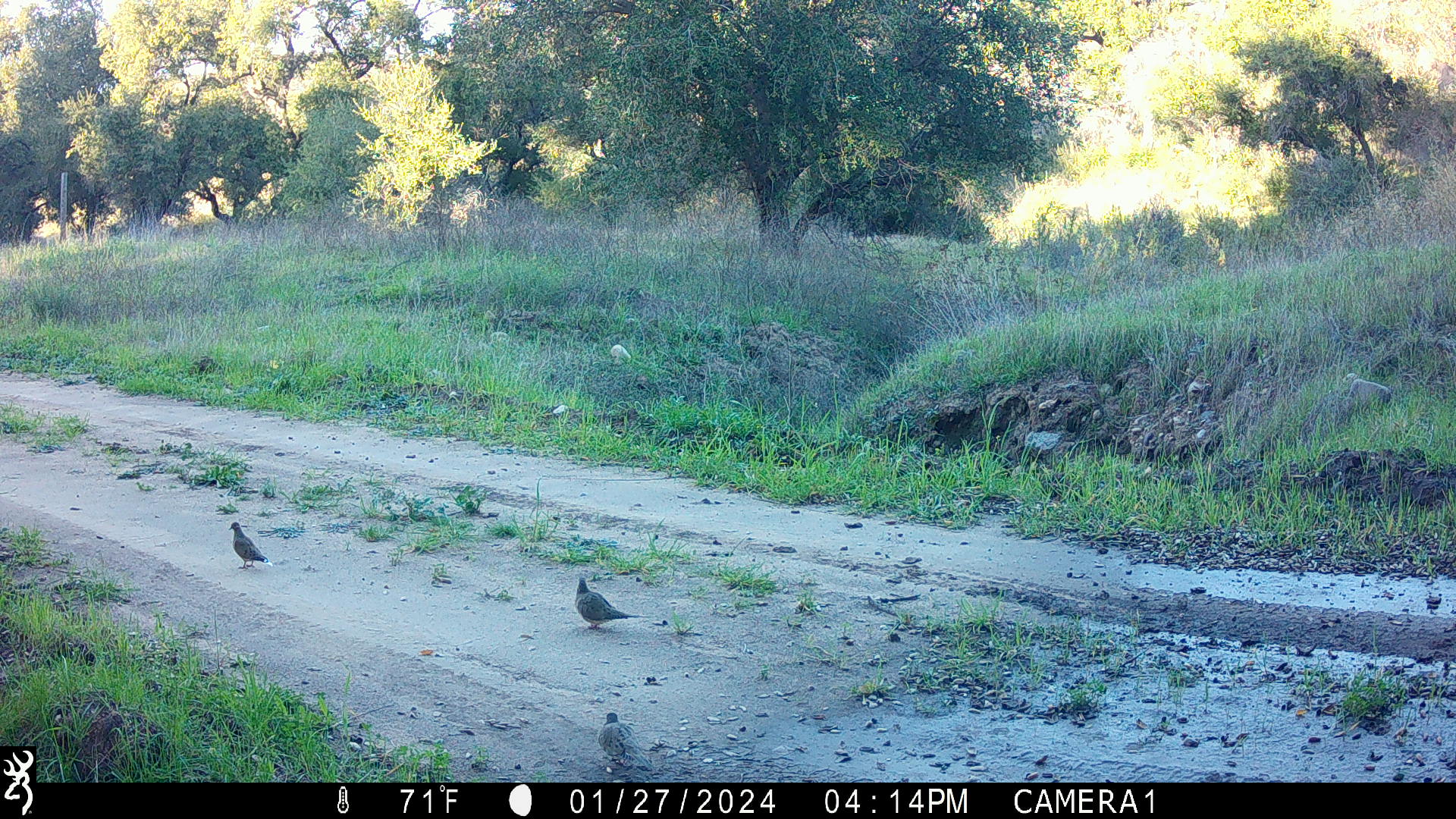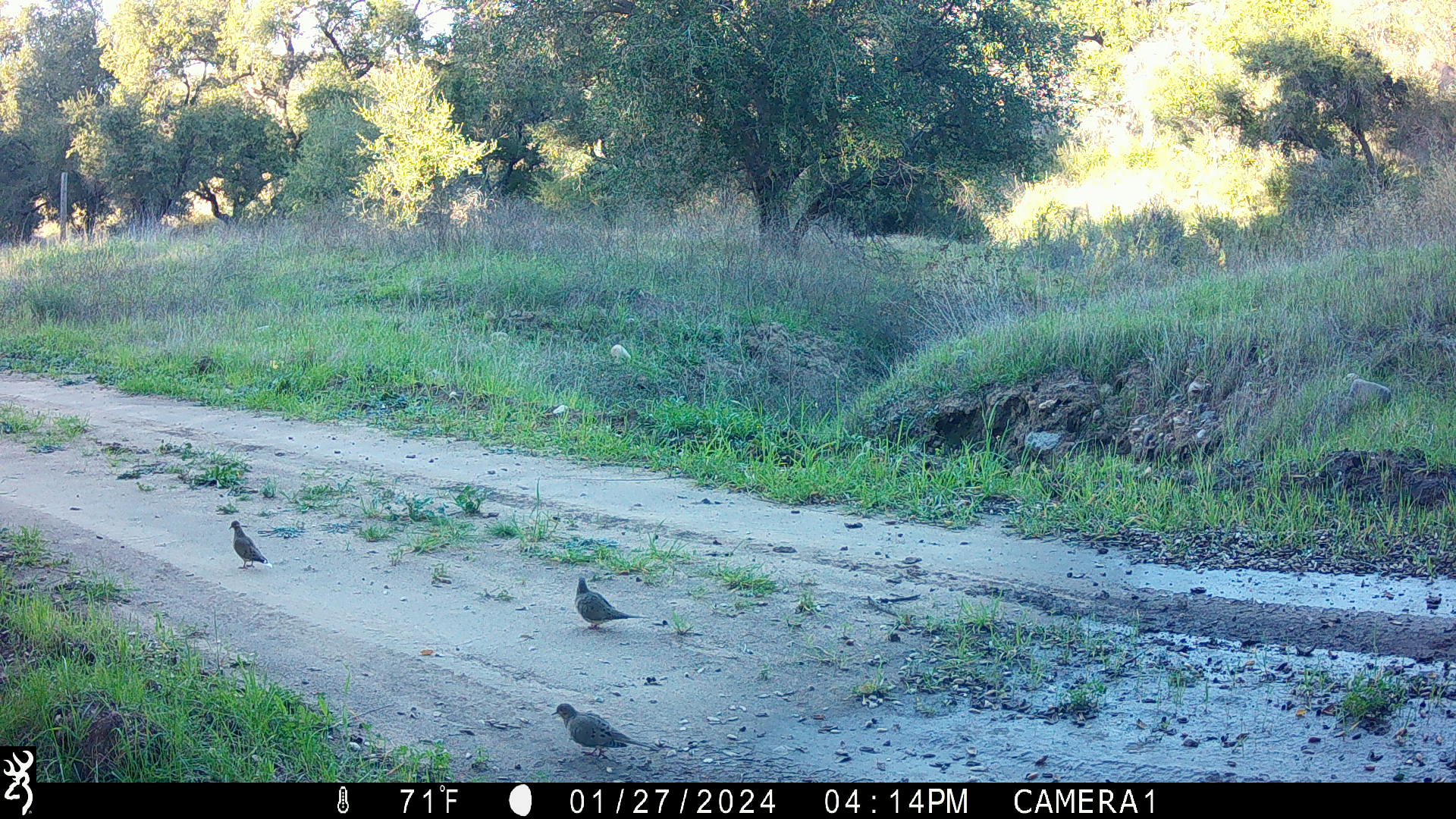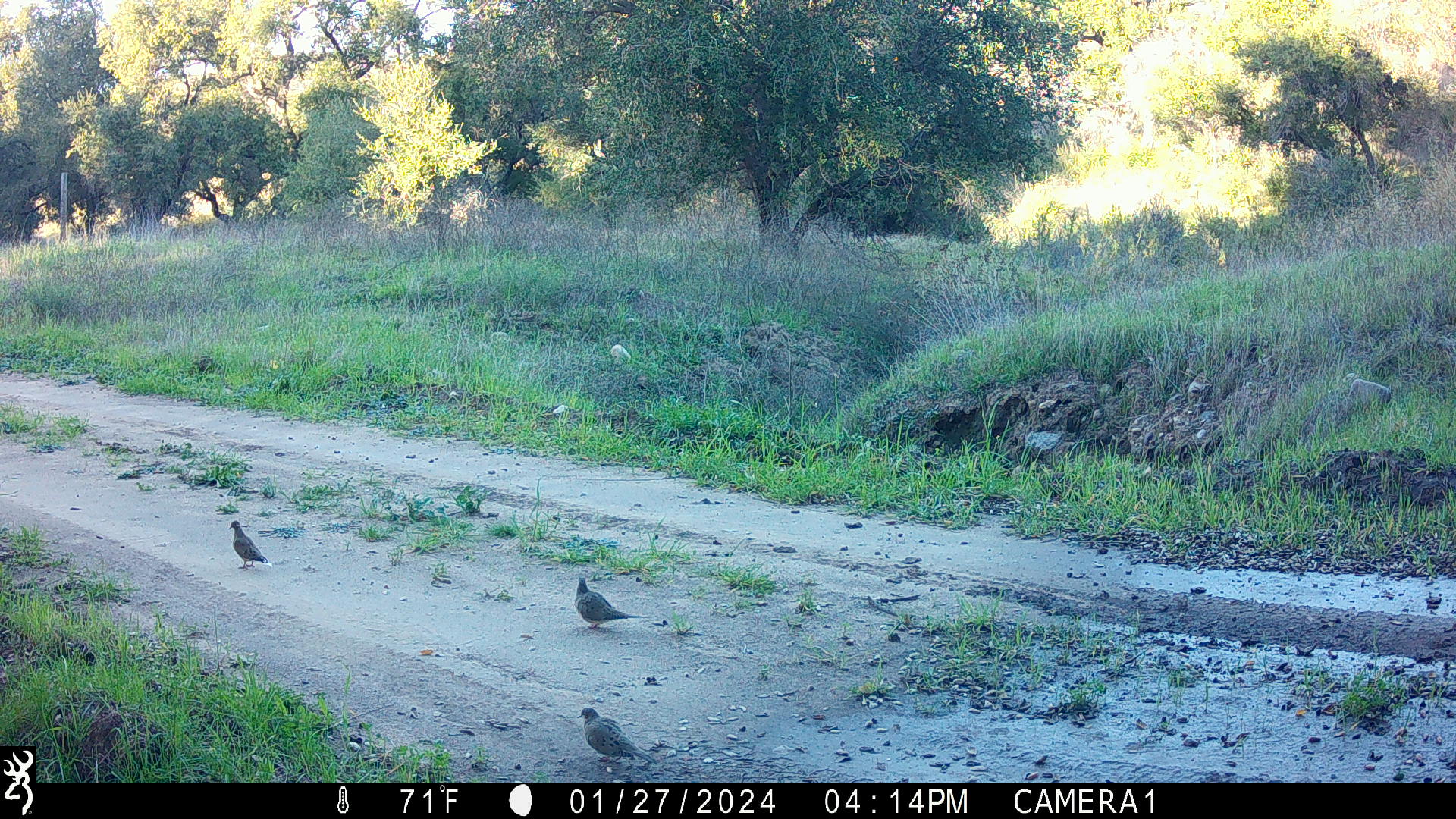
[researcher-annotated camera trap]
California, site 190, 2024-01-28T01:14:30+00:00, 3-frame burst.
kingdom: Animalia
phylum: Chordata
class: Aves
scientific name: Aves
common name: bird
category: unknown bird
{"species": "unknown bird (bird) (Aves)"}